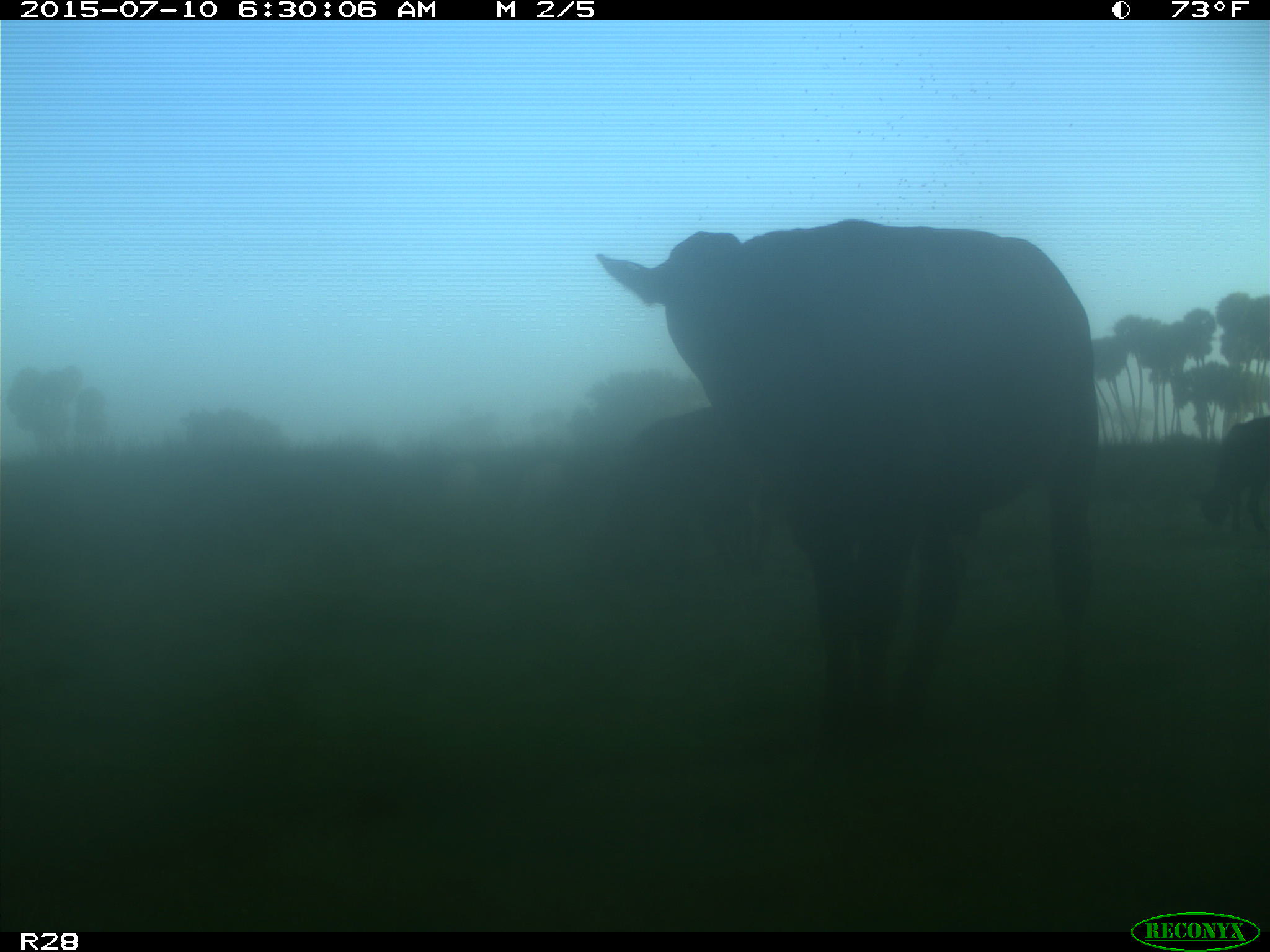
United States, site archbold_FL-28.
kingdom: Animalia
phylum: Chordata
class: Mammalia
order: Artiodactyla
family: Bovidae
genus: Bos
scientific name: Bos taurus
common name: domestic cow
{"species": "Bos taurus (domestic cow)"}